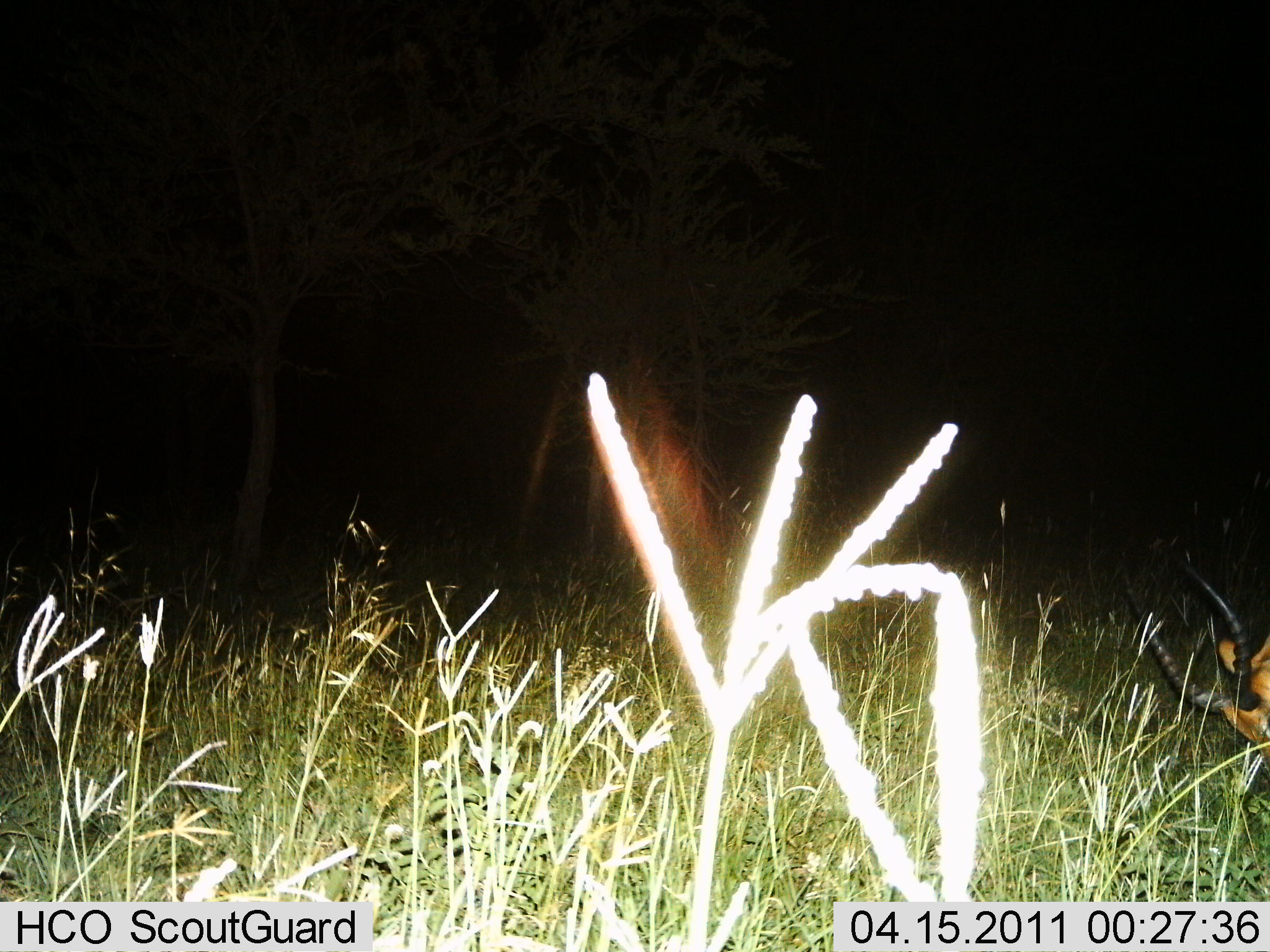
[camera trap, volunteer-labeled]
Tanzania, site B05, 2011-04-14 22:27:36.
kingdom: Animalia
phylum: Chordata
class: Mammalia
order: Artiodactyla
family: Bovidae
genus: Aepyceros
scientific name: Aepyceros melampus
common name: impala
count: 1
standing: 12%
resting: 12%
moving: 12%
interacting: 0%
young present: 0%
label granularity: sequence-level